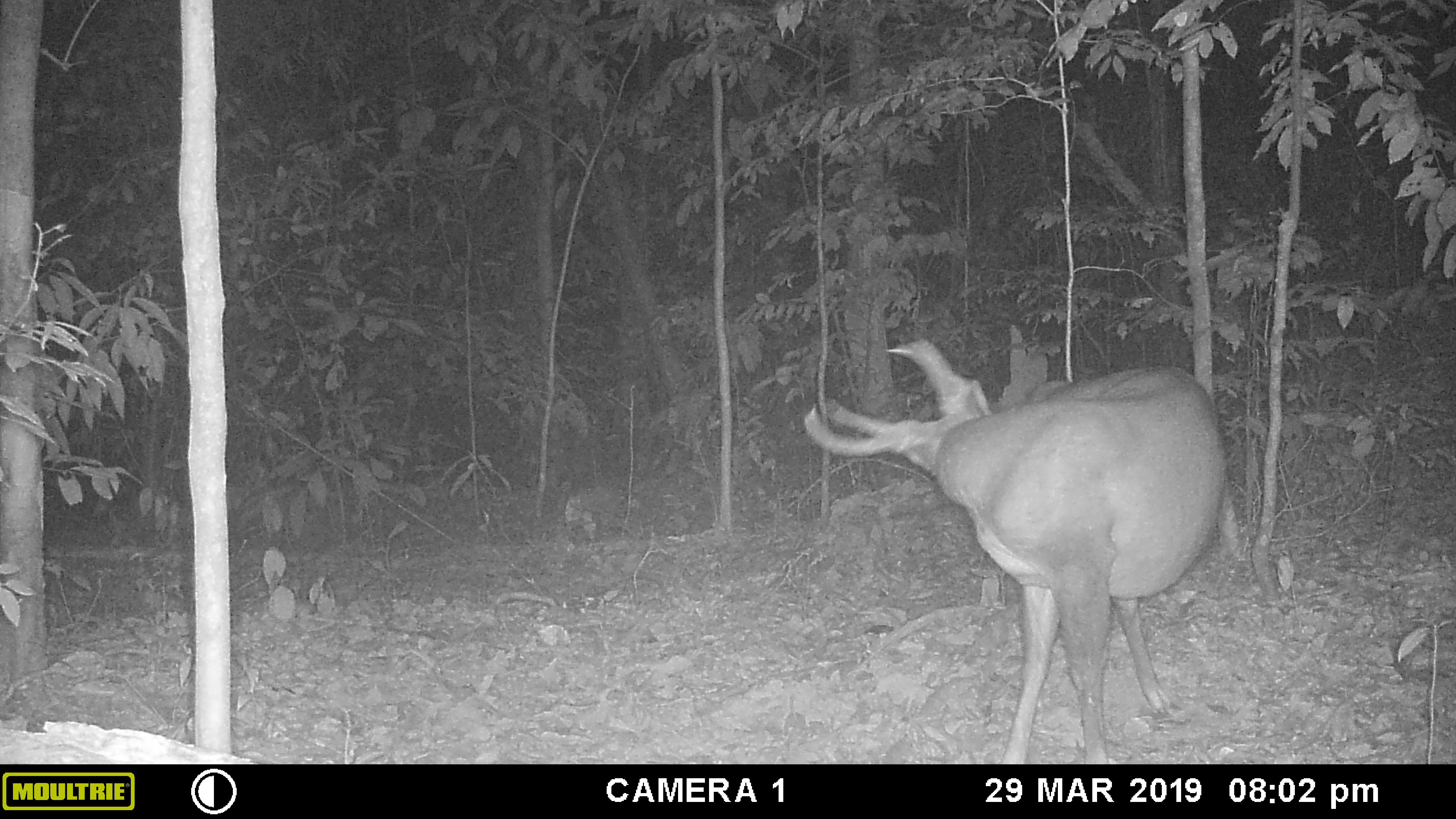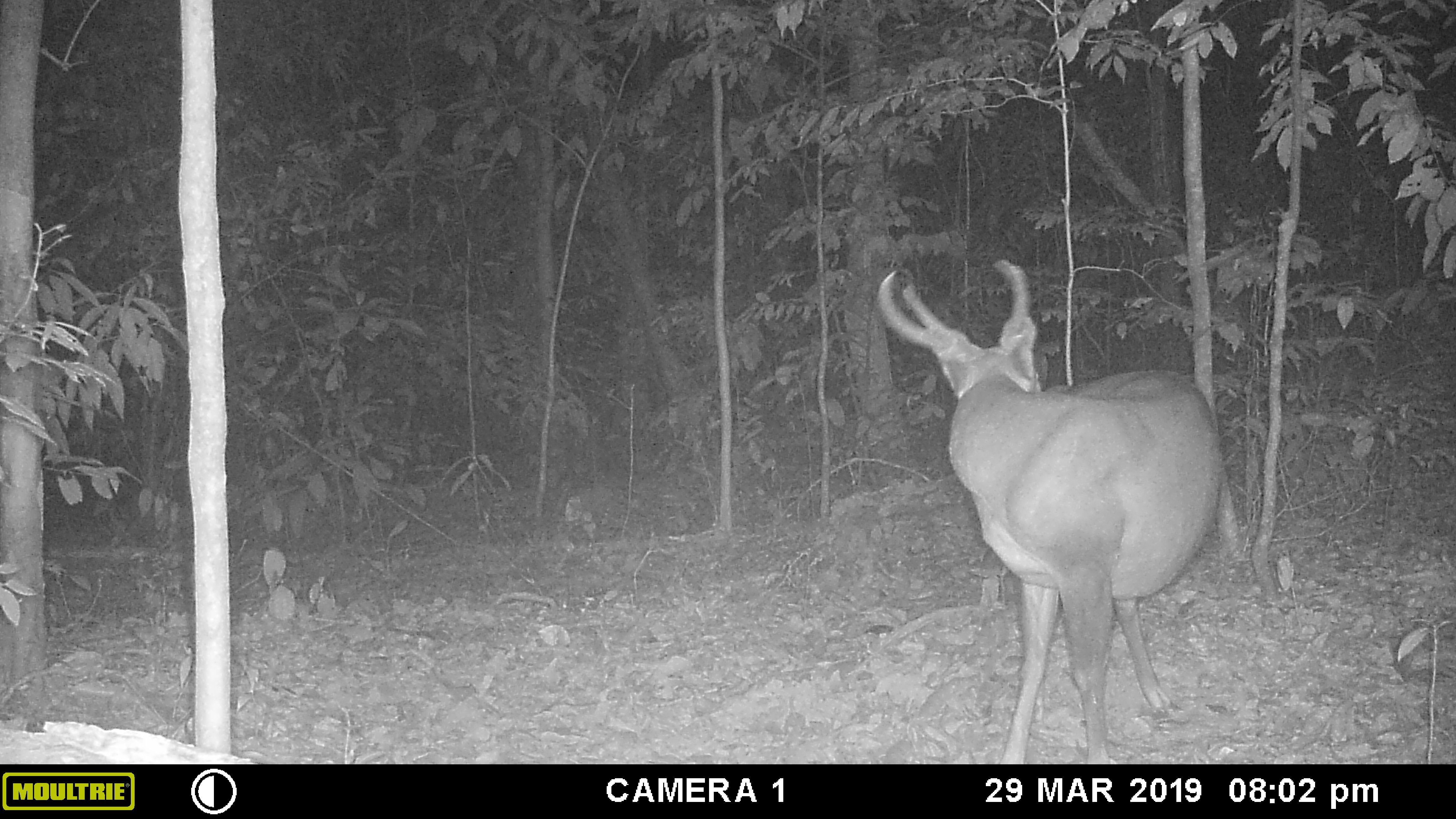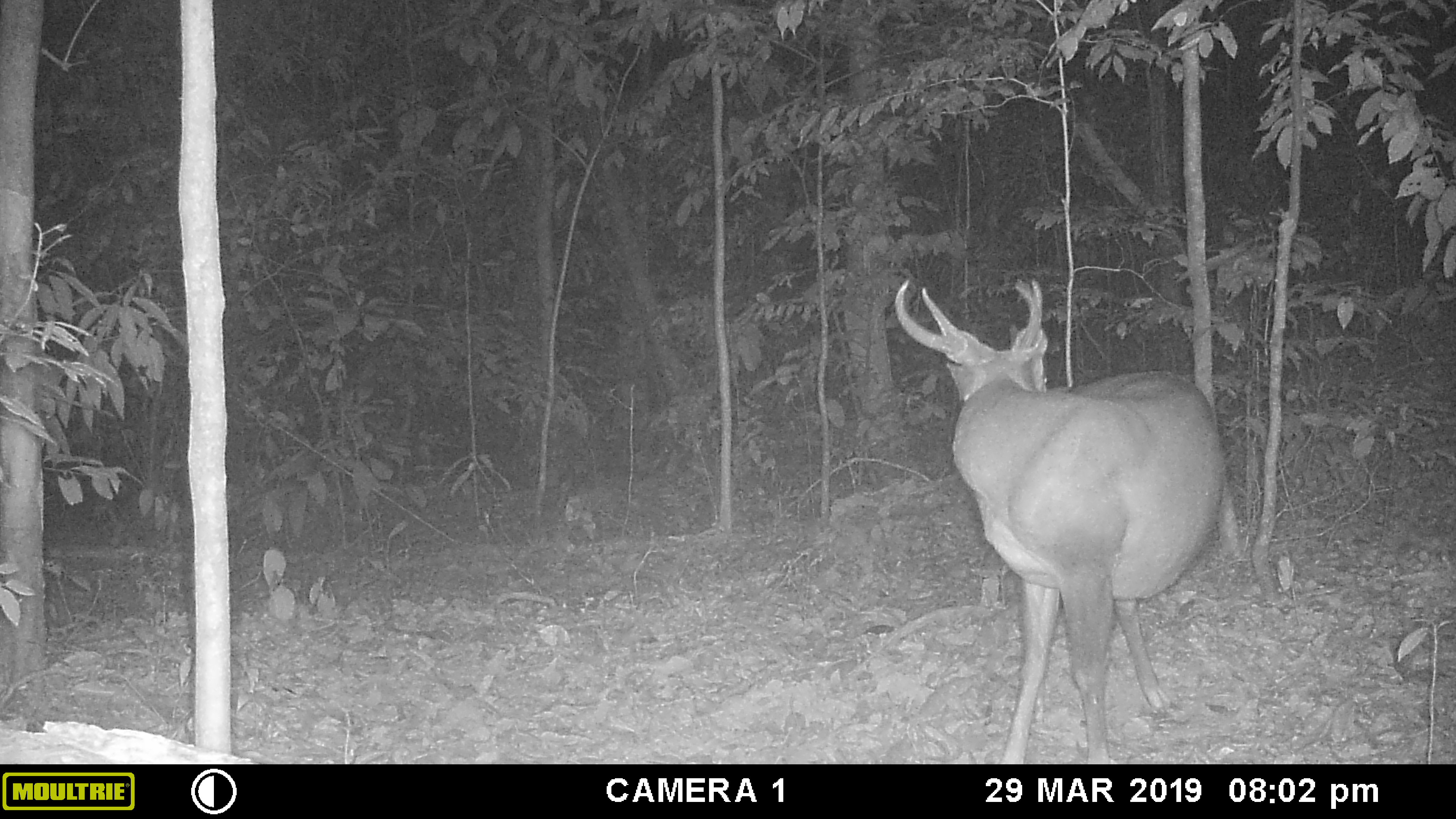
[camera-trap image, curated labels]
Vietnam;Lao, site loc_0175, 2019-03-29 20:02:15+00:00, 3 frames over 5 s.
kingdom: Animalia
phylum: Chordata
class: Mammalia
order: Artiodactyla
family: Cervidae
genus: Muntiacus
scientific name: Muntiacus vuquangensis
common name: large-antlered muntjac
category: large antlered muntjac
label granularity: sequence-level